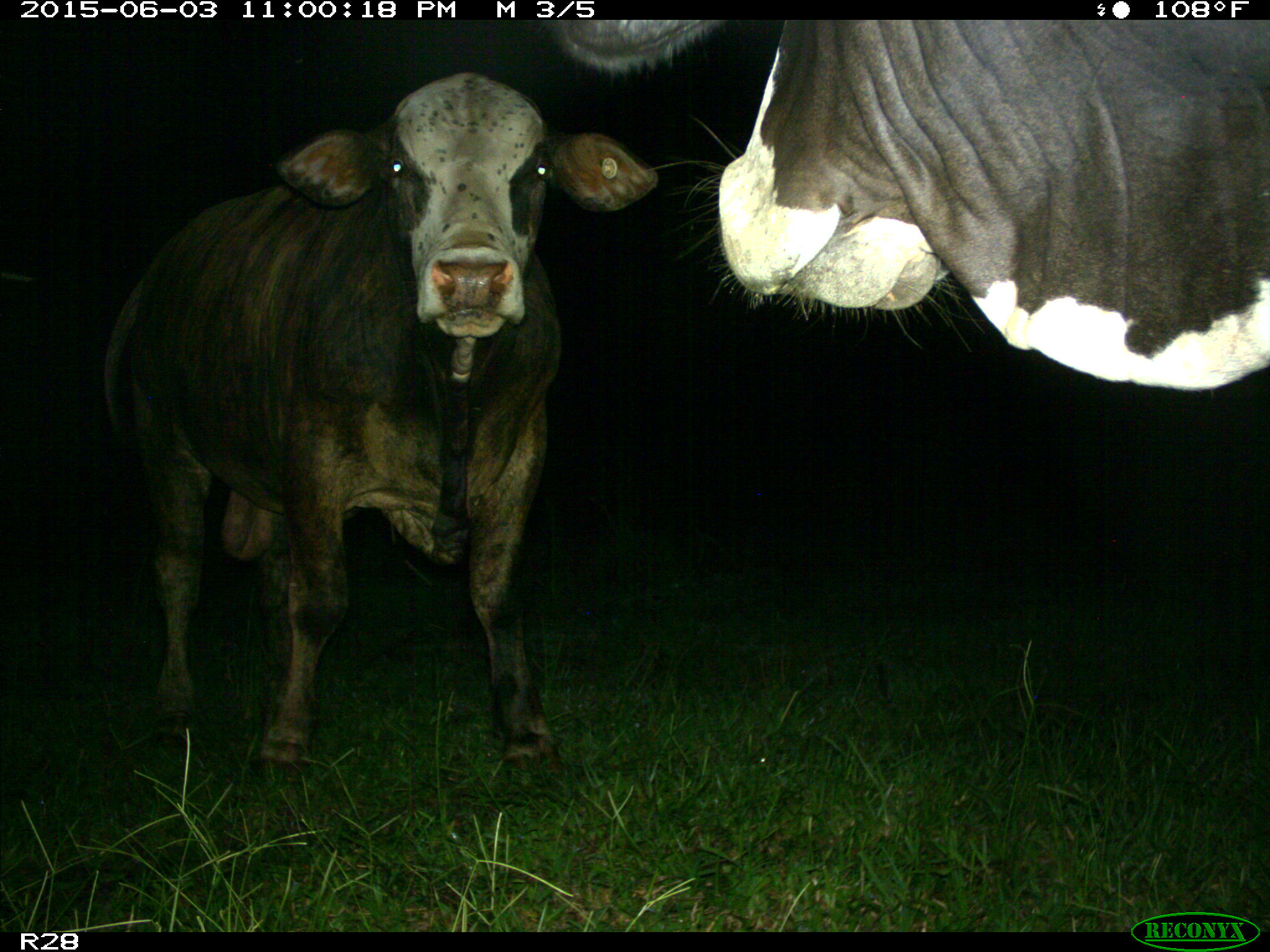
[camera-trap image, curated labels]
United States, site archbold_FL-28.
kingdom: Animalia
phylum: Chordata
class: Mammalia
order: Artiodactyla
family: Bovidae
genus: Bos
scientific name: Bos taurus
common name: domestic cow